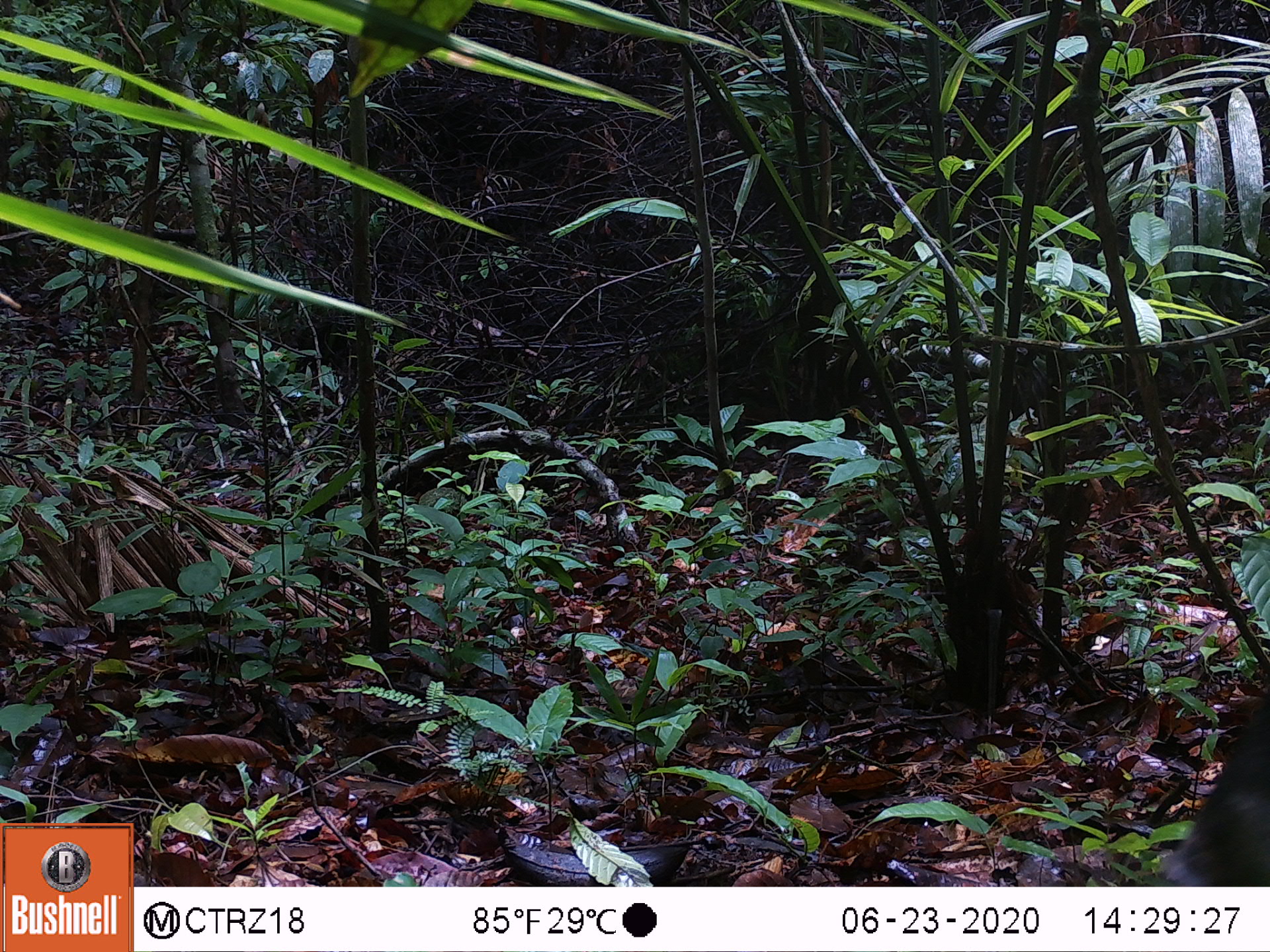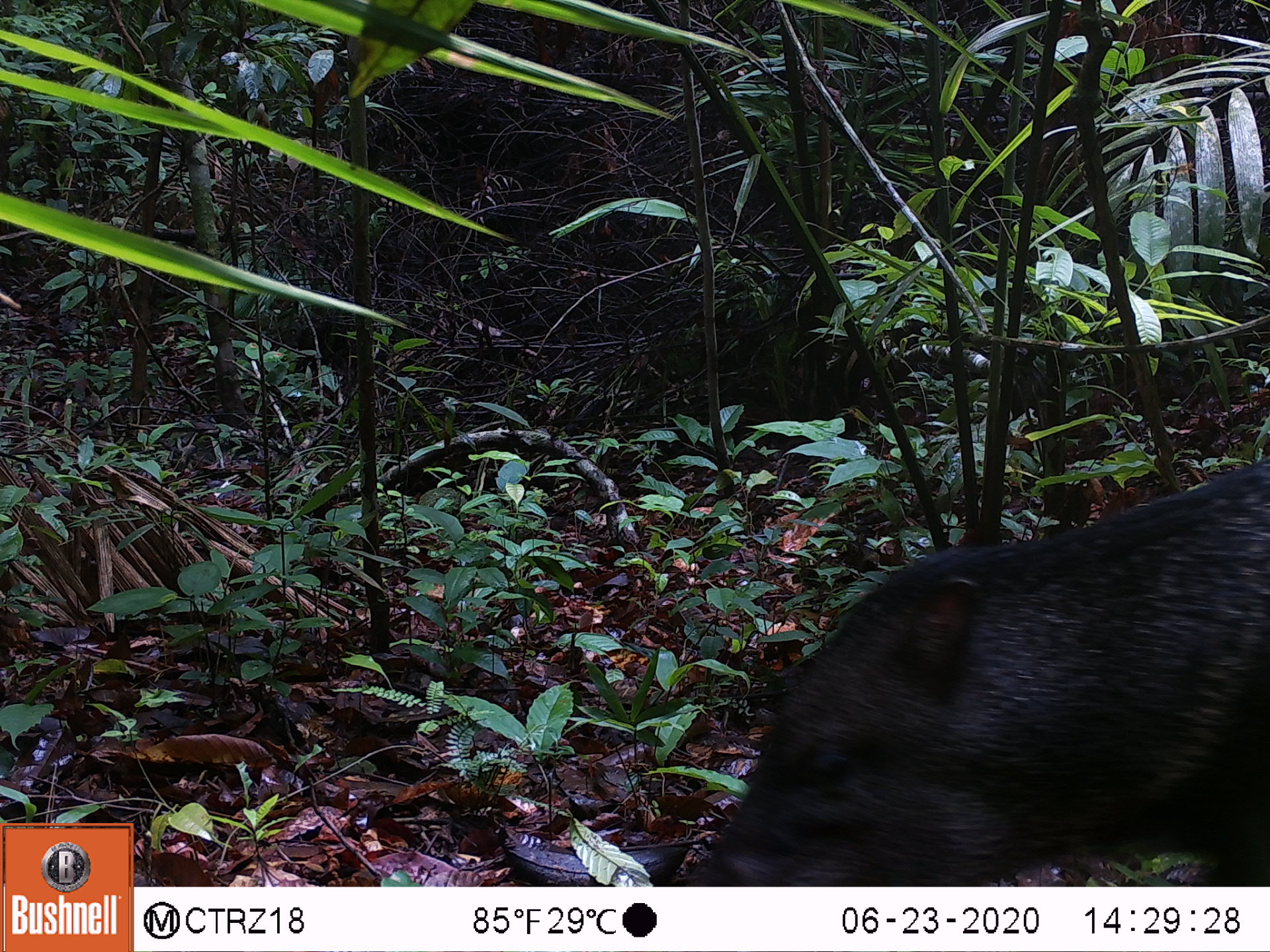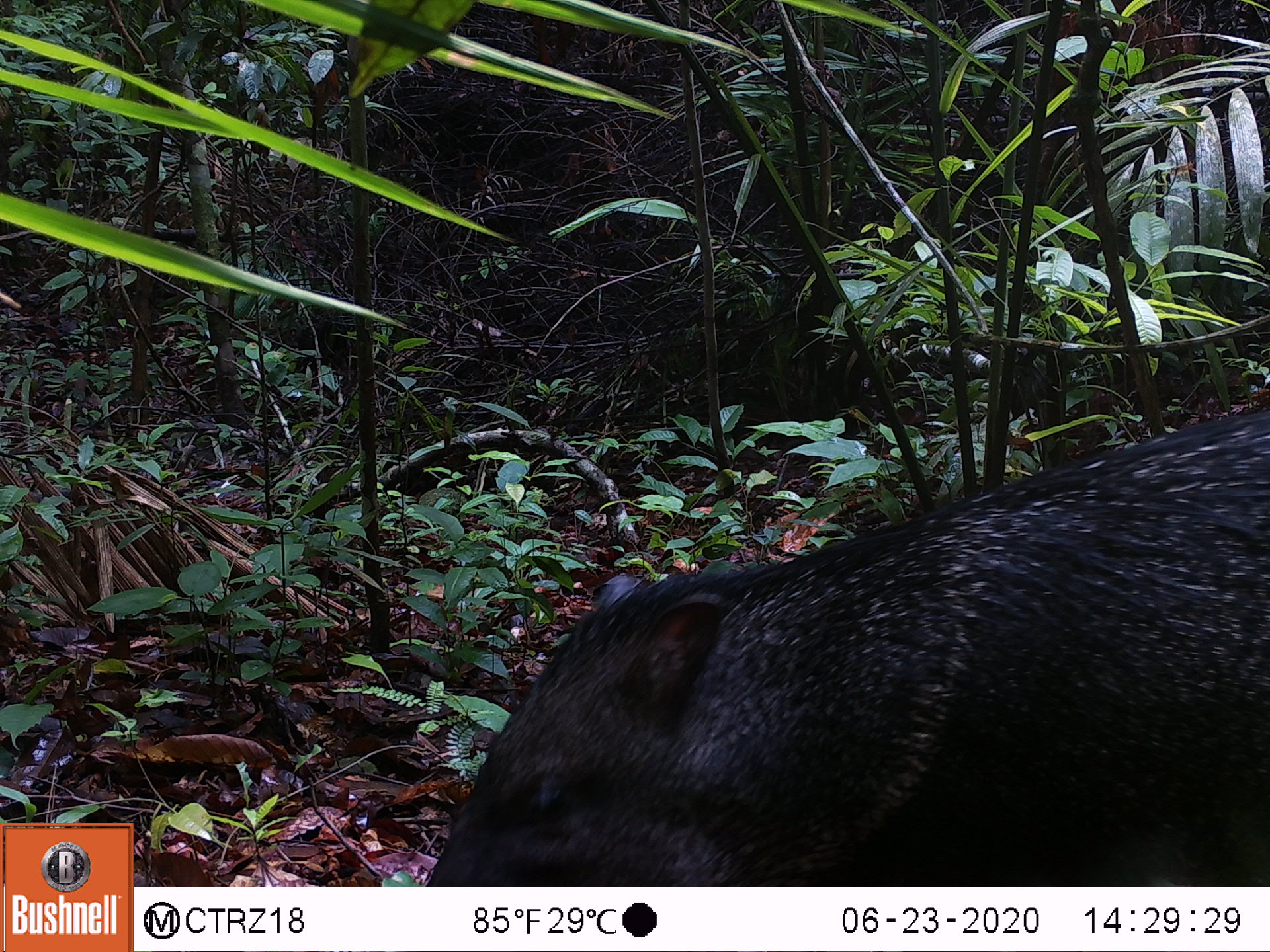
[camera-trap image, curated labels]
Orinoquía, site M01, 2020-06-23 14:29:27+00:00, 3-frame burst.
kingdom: Animalia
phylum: Chordata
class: Mammalia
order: Artiodactyla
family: Tayassuidae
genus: Pecari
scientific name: Pecari tajacu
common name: collared peccary